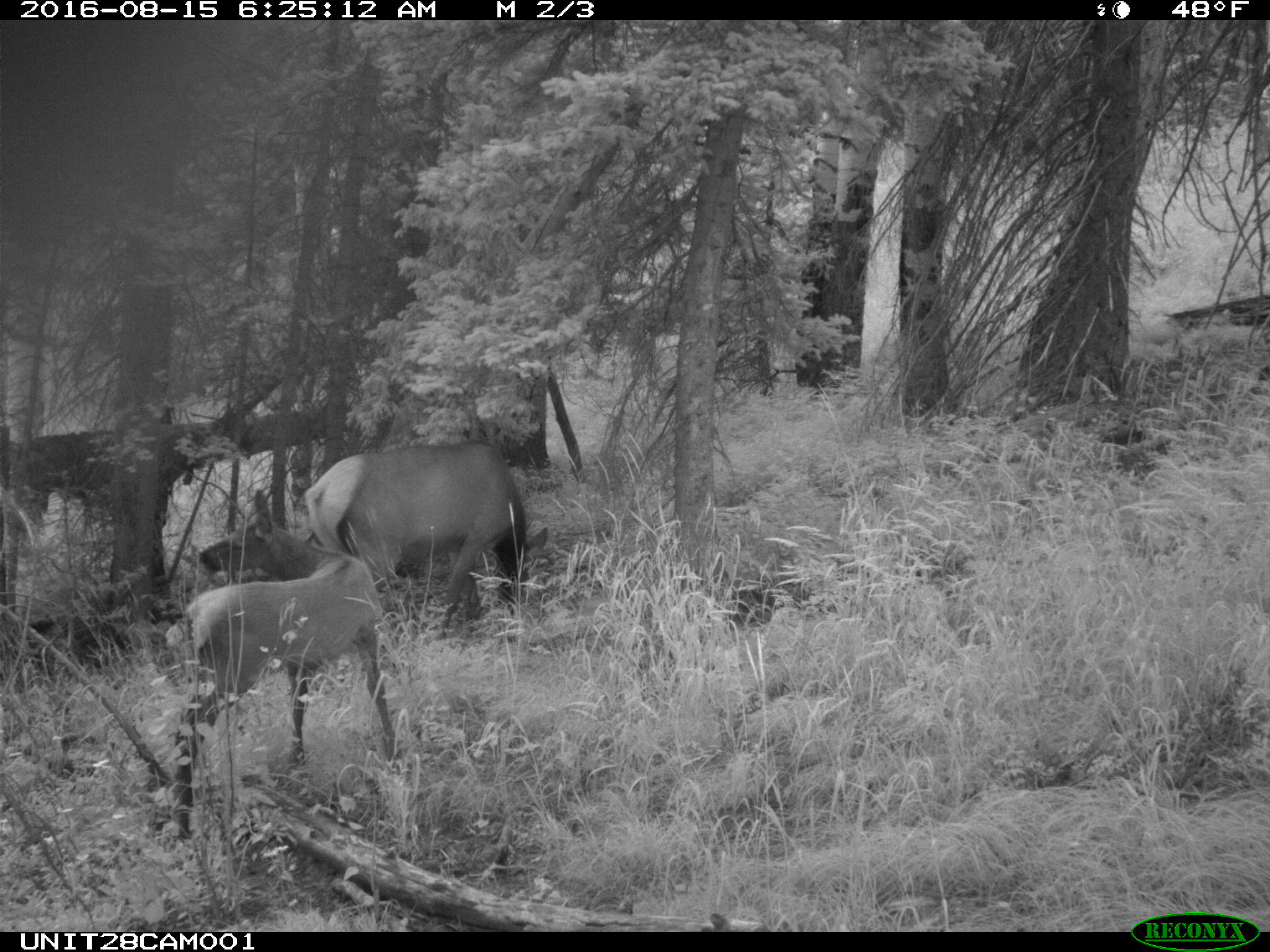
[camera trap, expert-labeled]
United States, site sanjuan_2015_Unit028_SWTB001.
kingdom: Animalia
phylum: Chordata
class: Mammalia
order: Artiodactyla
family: Cervidae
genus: Cervus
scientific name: Cervus elaphus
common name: red deer